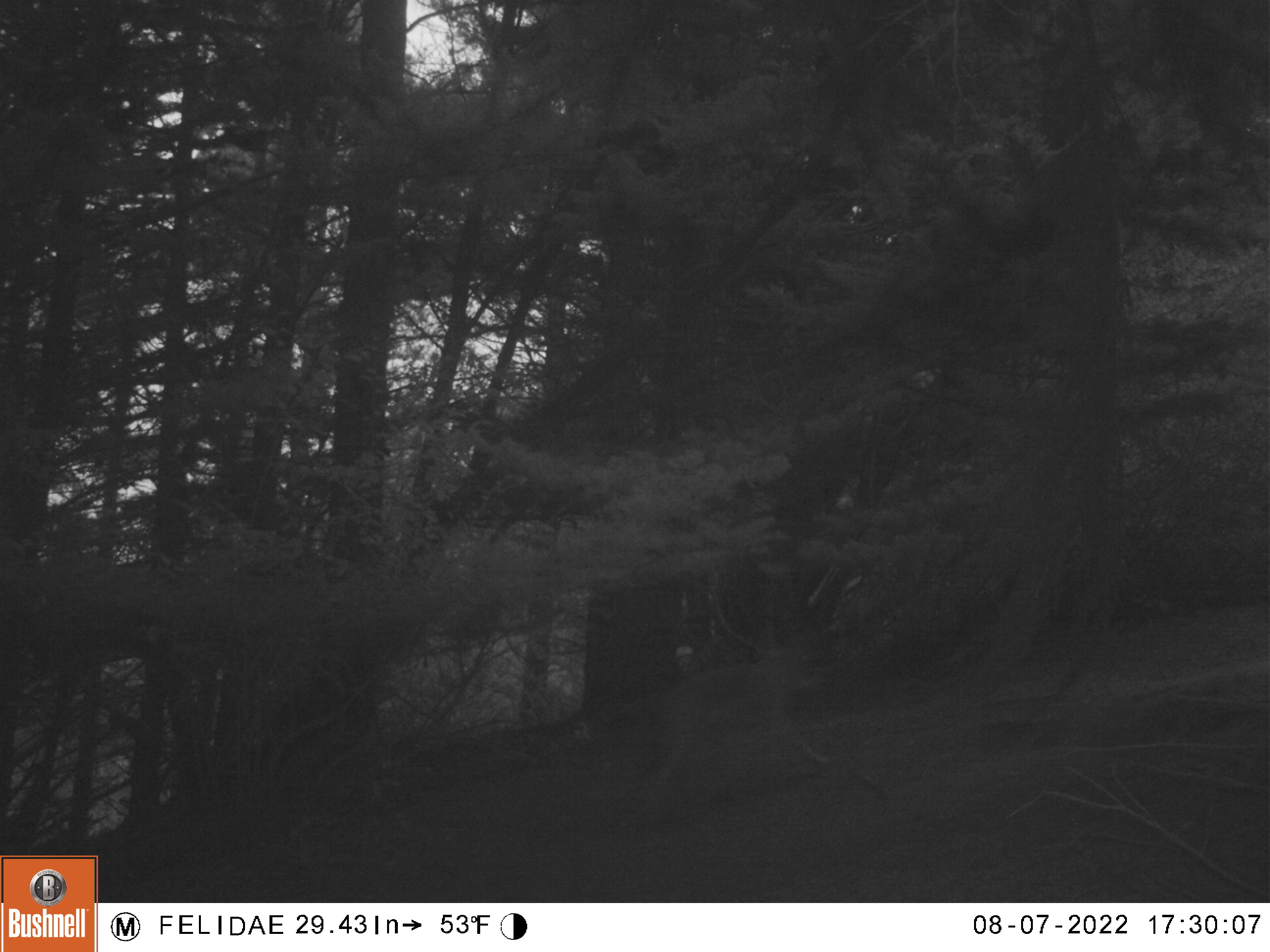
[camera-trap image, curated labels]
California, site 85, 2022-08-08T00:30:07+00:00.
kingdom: Animalia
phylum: Chordata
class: Mammalia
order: Carnivora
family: Canidae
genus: Canis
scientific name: Canis latrans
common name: coyote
Coyote (Canis latrans).